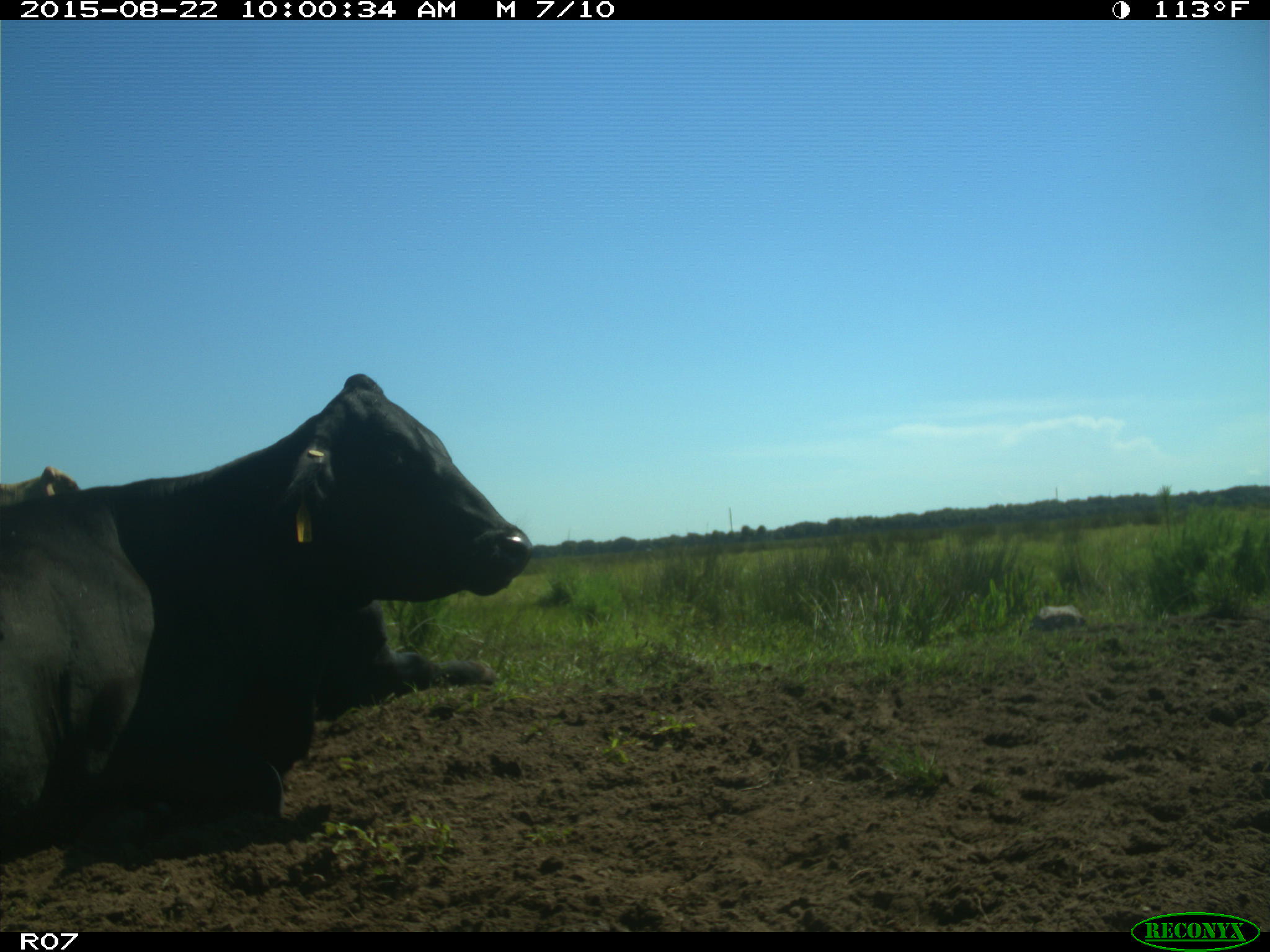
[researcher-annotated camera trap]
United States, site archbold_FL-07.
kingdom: Animalia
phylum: Chordata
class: Mammalia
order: Artiodactyla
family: Bovidae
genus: Bos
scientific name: Bos taurus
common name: domestic cow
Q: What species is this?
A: Bos taurus (domestic cow).